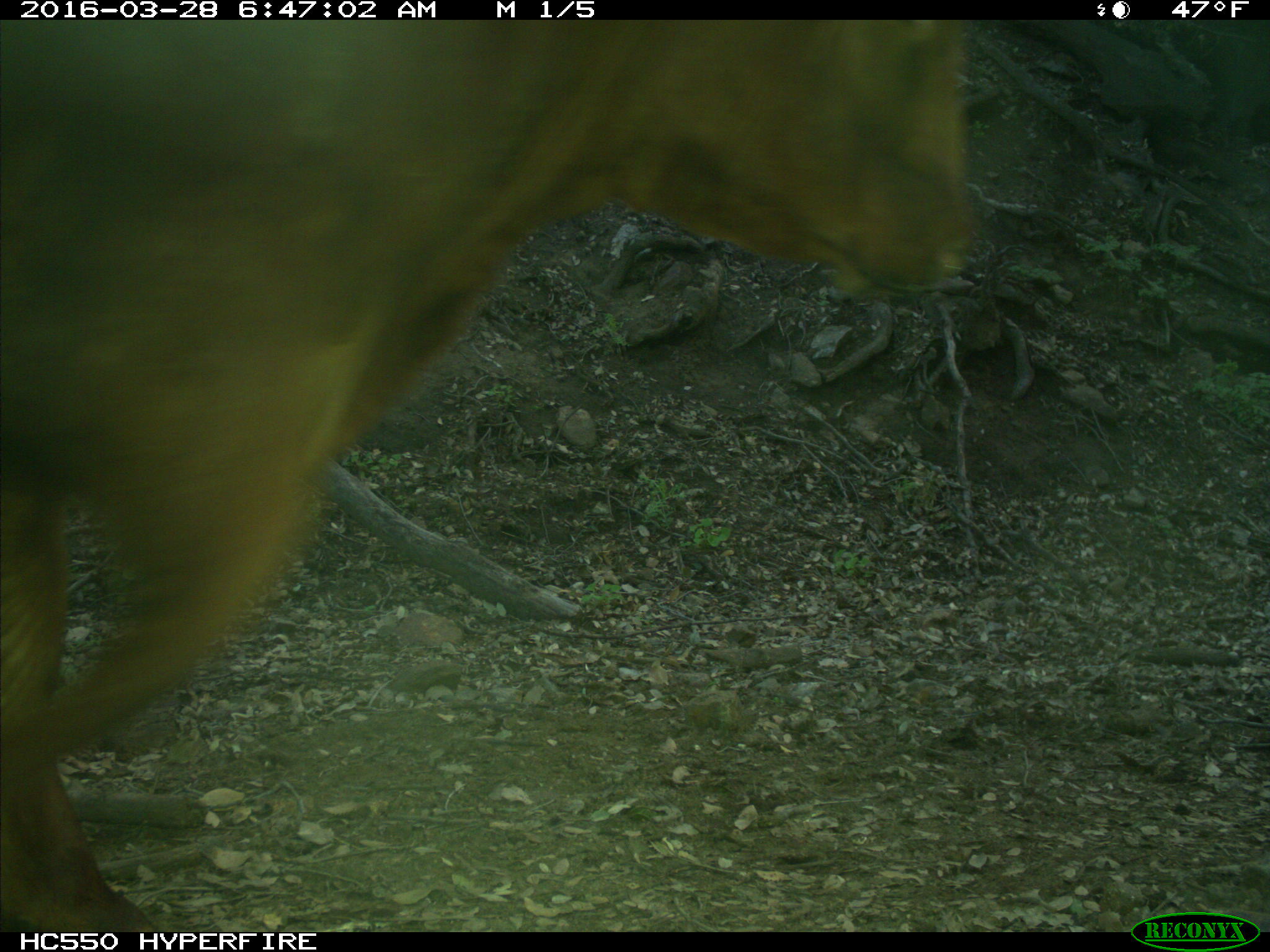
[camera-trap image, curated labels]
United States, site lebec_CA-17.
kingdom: Animalia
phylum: Chordata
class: Mammalia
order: Artiodactyla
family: Bovidae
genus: Bos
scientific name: Bos taurus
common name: domestic cow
Bos taurus (domestic cow).